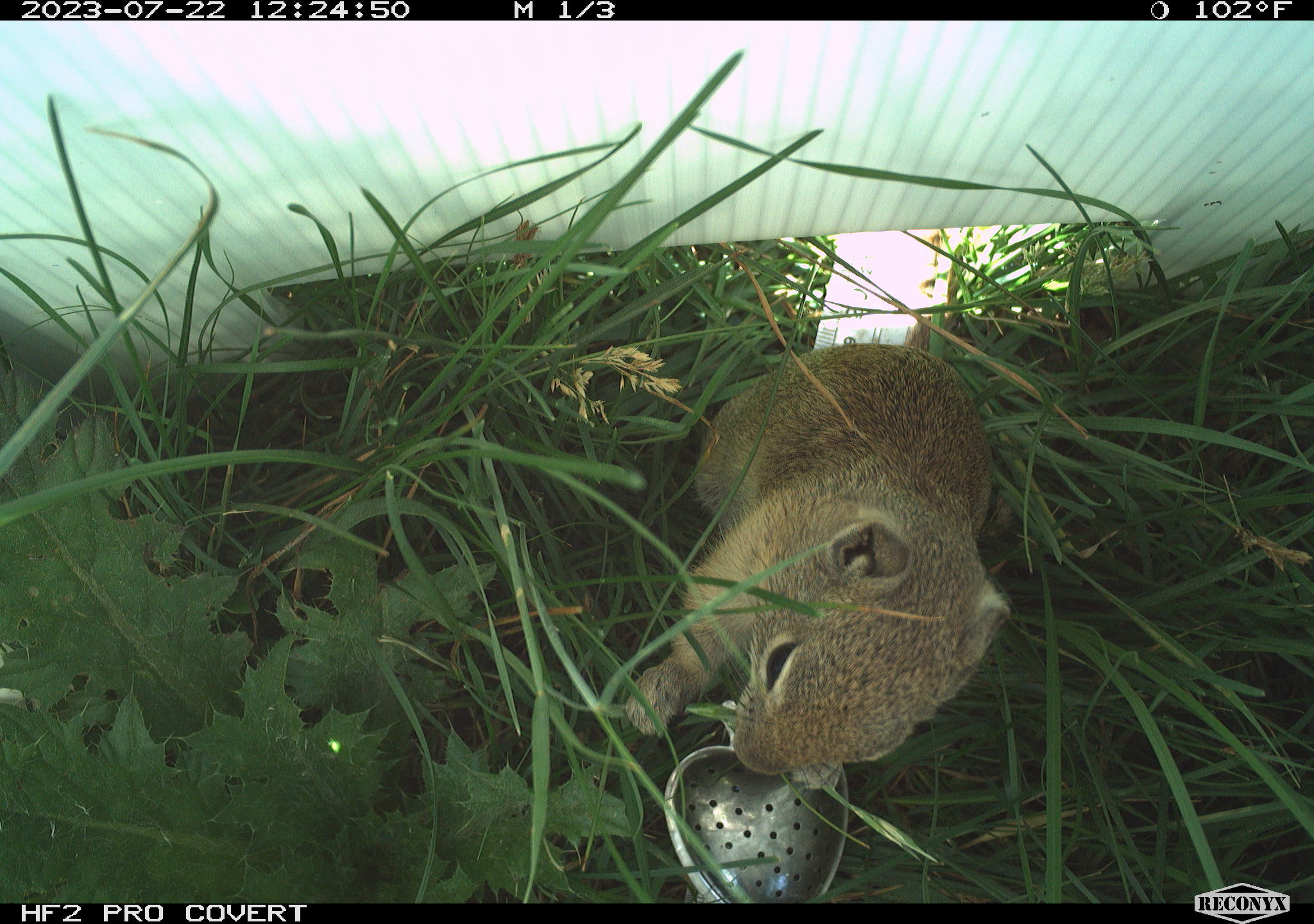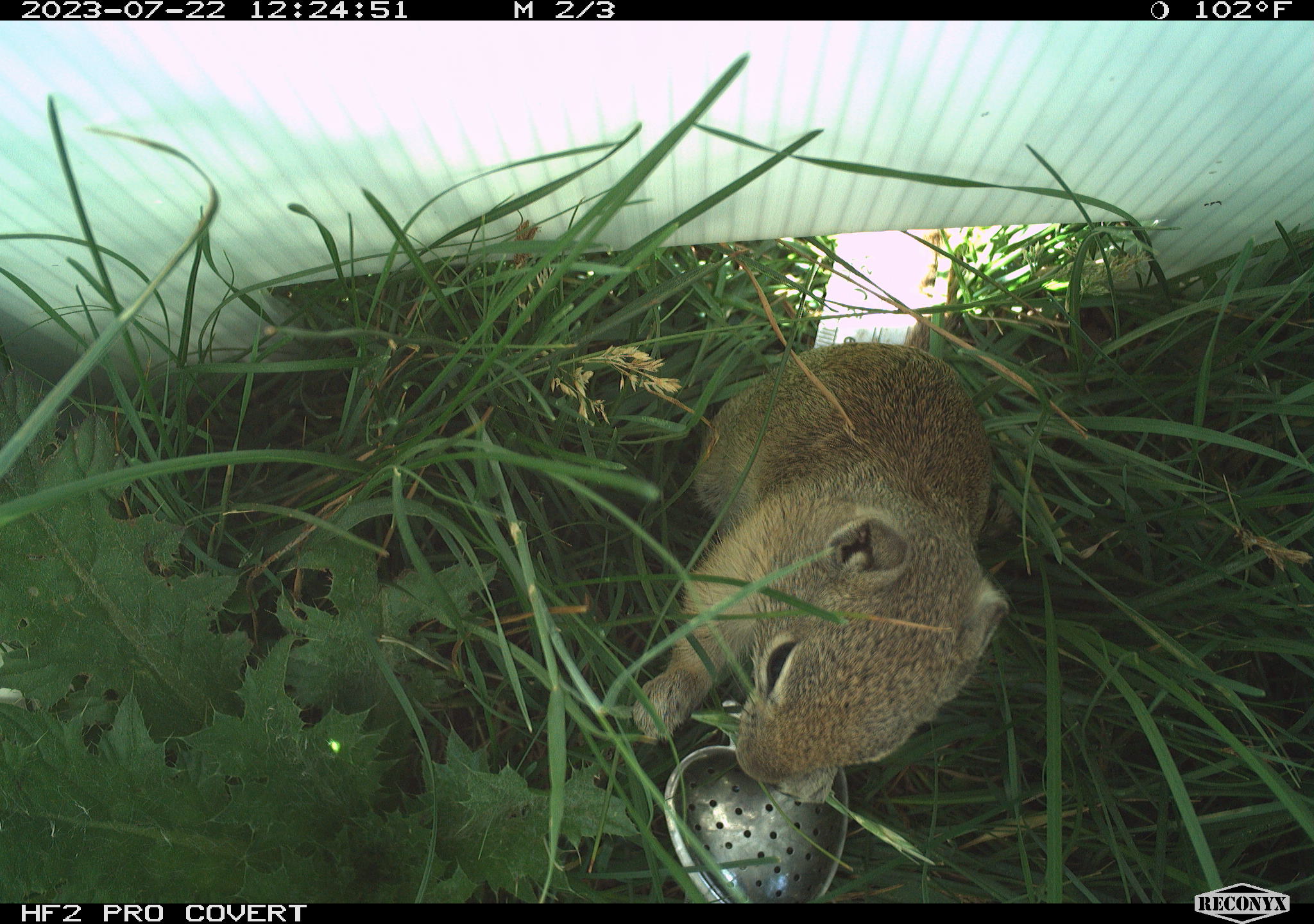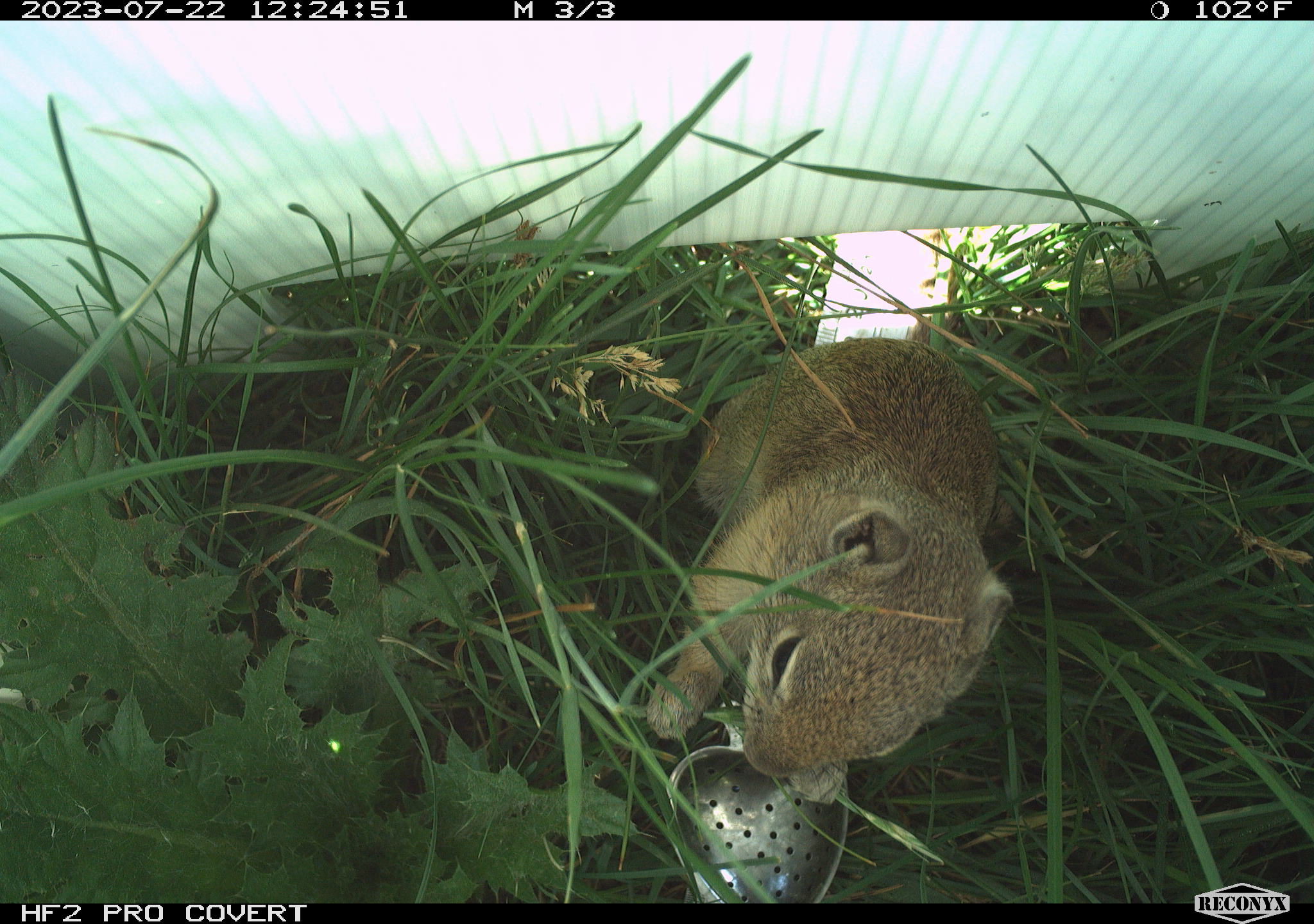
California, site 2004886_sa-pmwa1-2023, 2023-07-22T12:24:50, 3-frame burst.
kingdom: Animalia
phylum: Chordata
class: Mammalia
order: Rodentia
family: Sciuridae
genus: Urocitellus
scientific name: Urocitellus beldingi beldingi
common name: belding's ground squirrel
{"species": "belding's ground squirrel (Urocitellus beldingi beldingi)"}